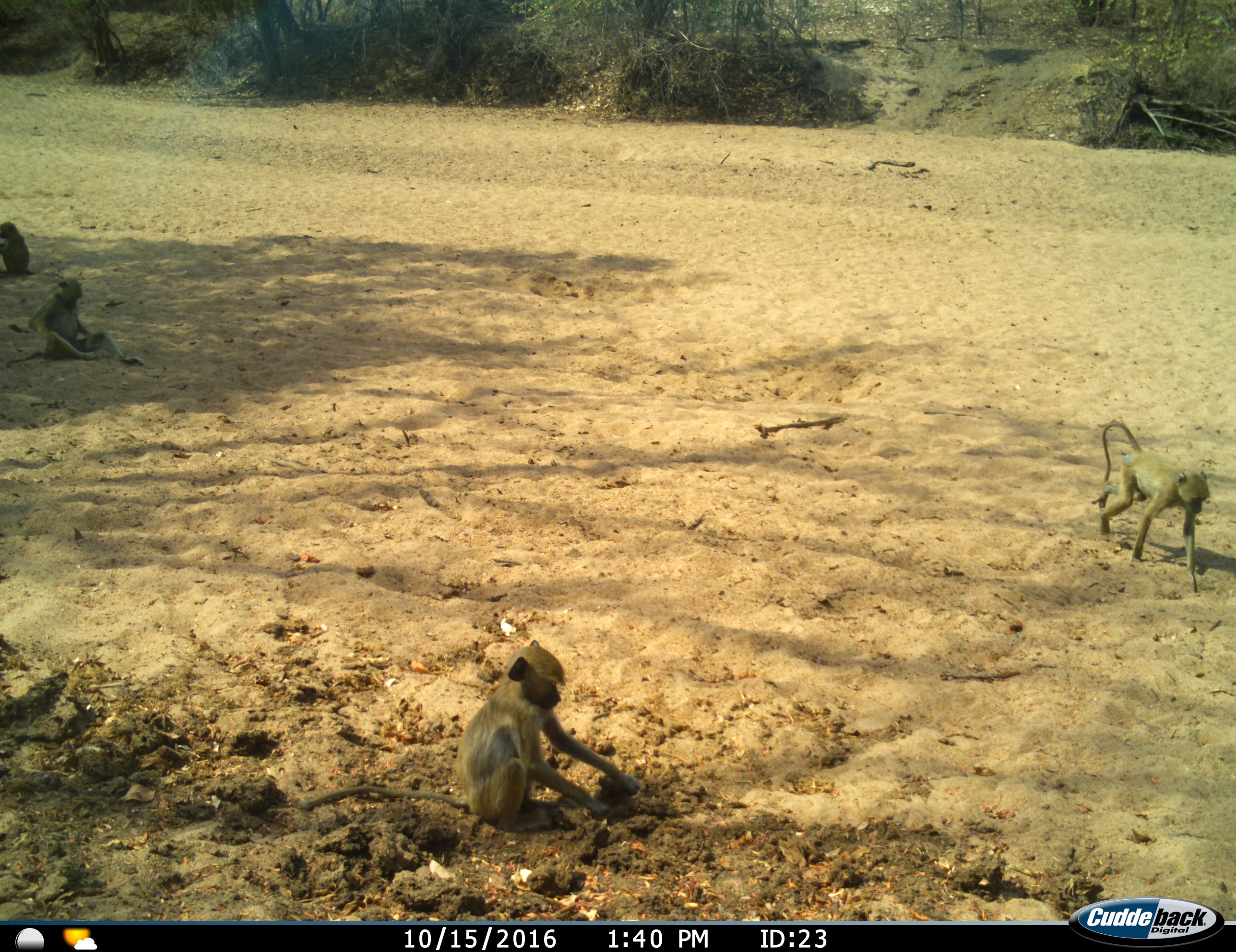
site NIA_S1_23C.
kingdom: Animalia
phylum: Chordata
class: Mammalia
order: Primates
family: Cercopithecidae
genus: Papio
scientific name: Papio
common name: baboon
Baboon (Papio), count 4. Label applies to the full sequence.